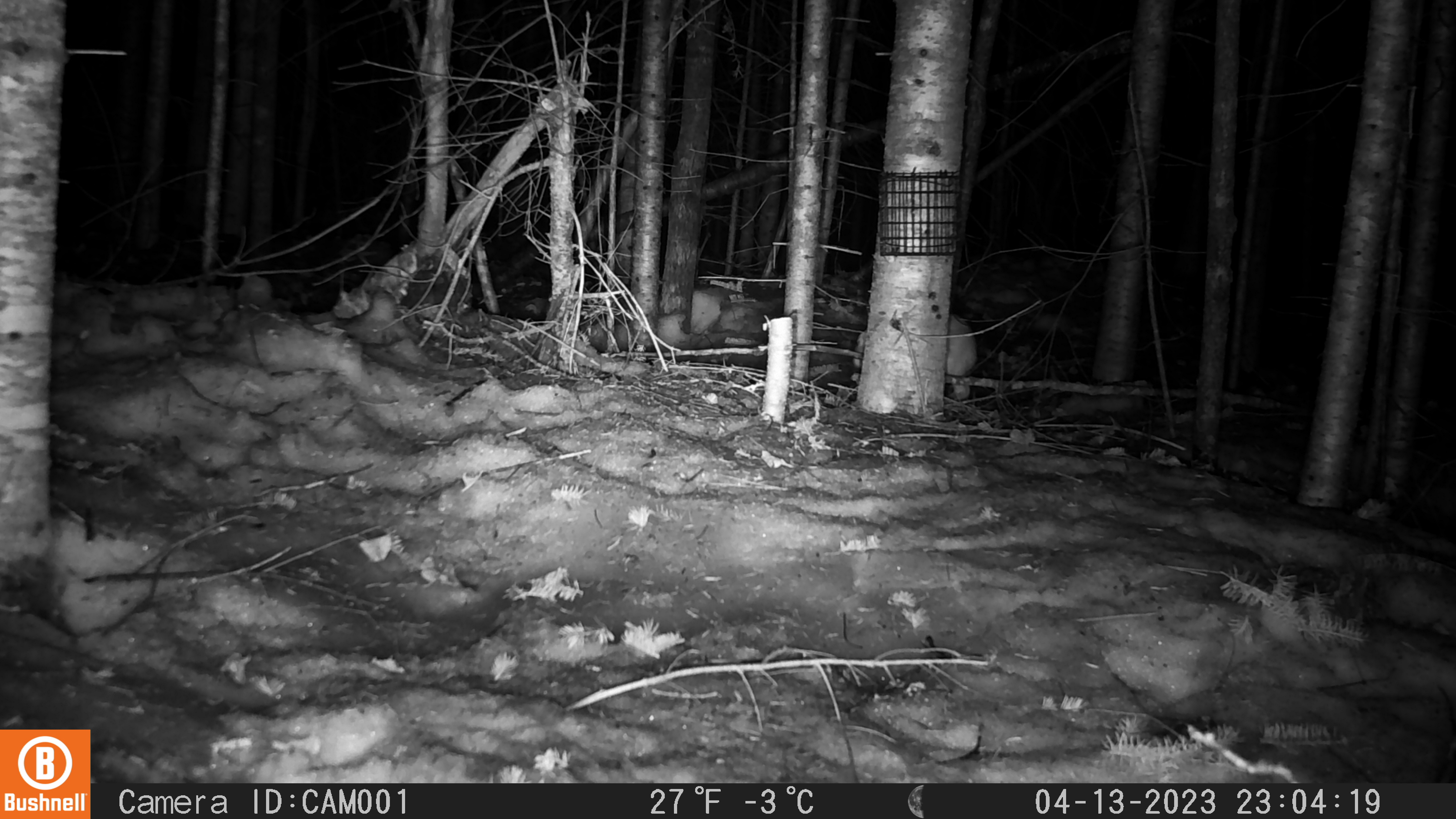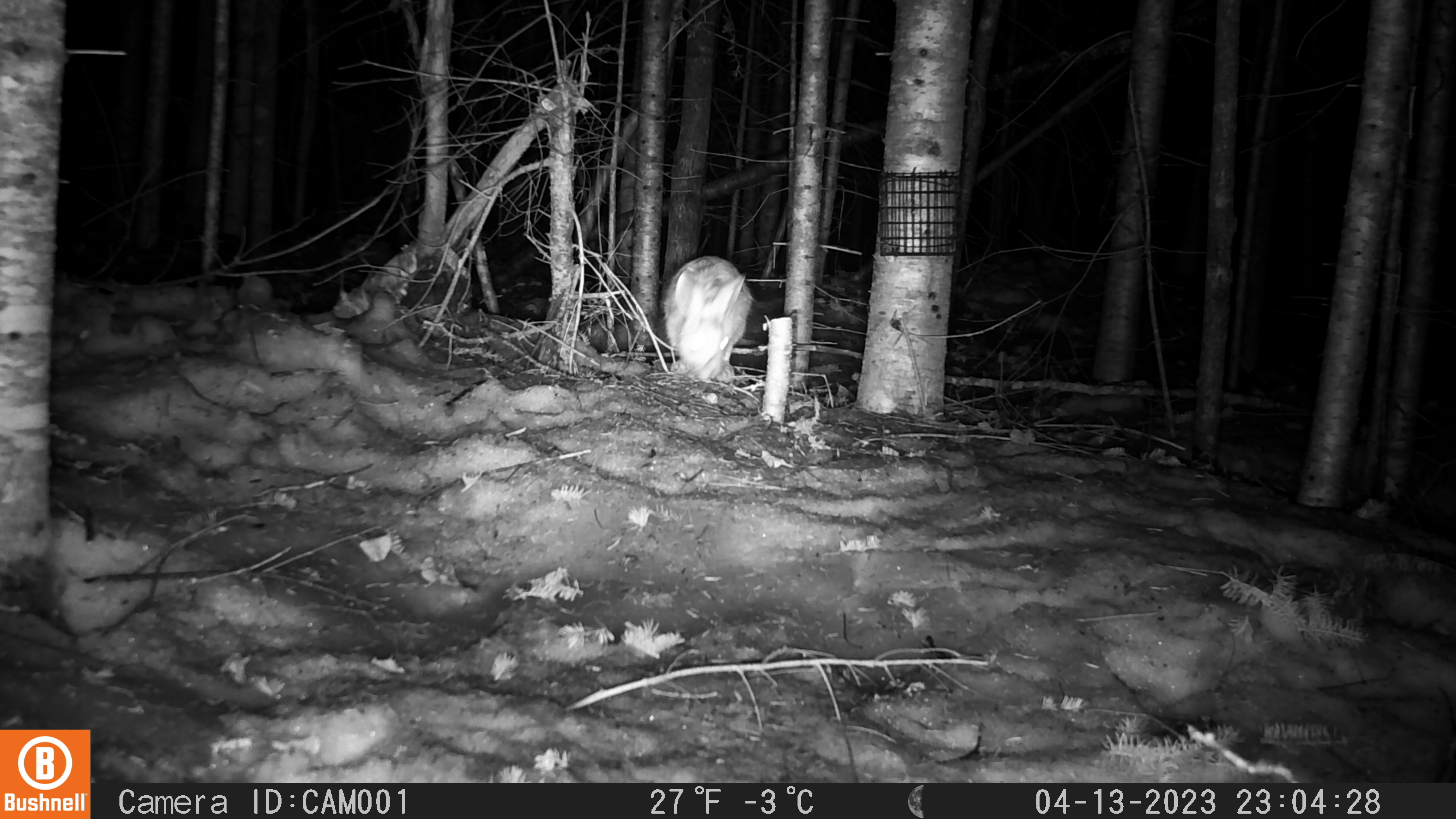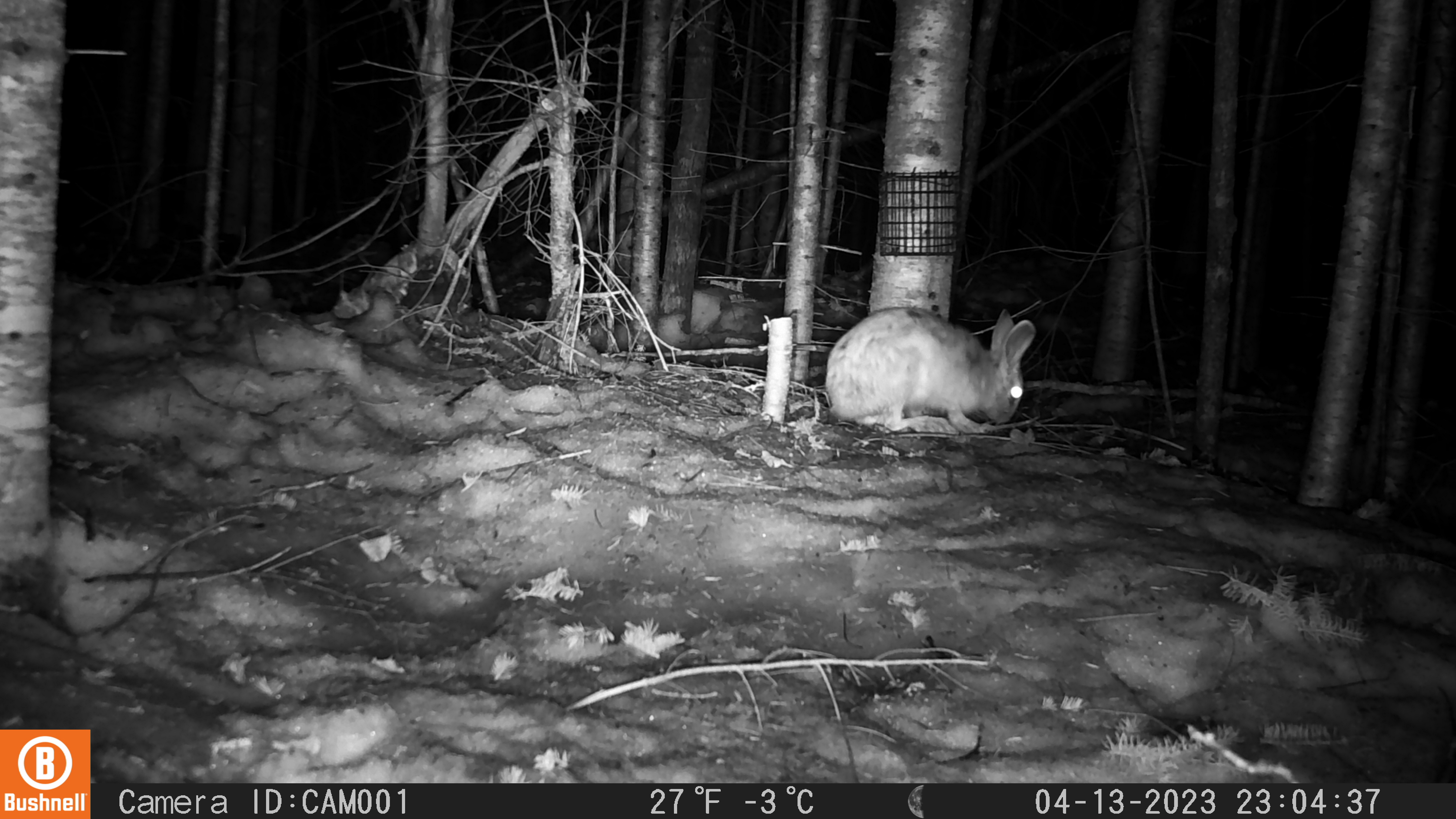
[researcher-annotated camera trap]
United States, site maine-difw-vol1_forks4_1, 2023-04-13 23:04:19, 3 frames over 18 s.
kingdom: Animalia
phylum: Chordata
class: Mammalia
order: Lagomorpha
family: Leporidae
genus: Lepus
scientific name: Lepus americanus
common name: snowshoe hare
Snowshoe hare (Lepus americanus).